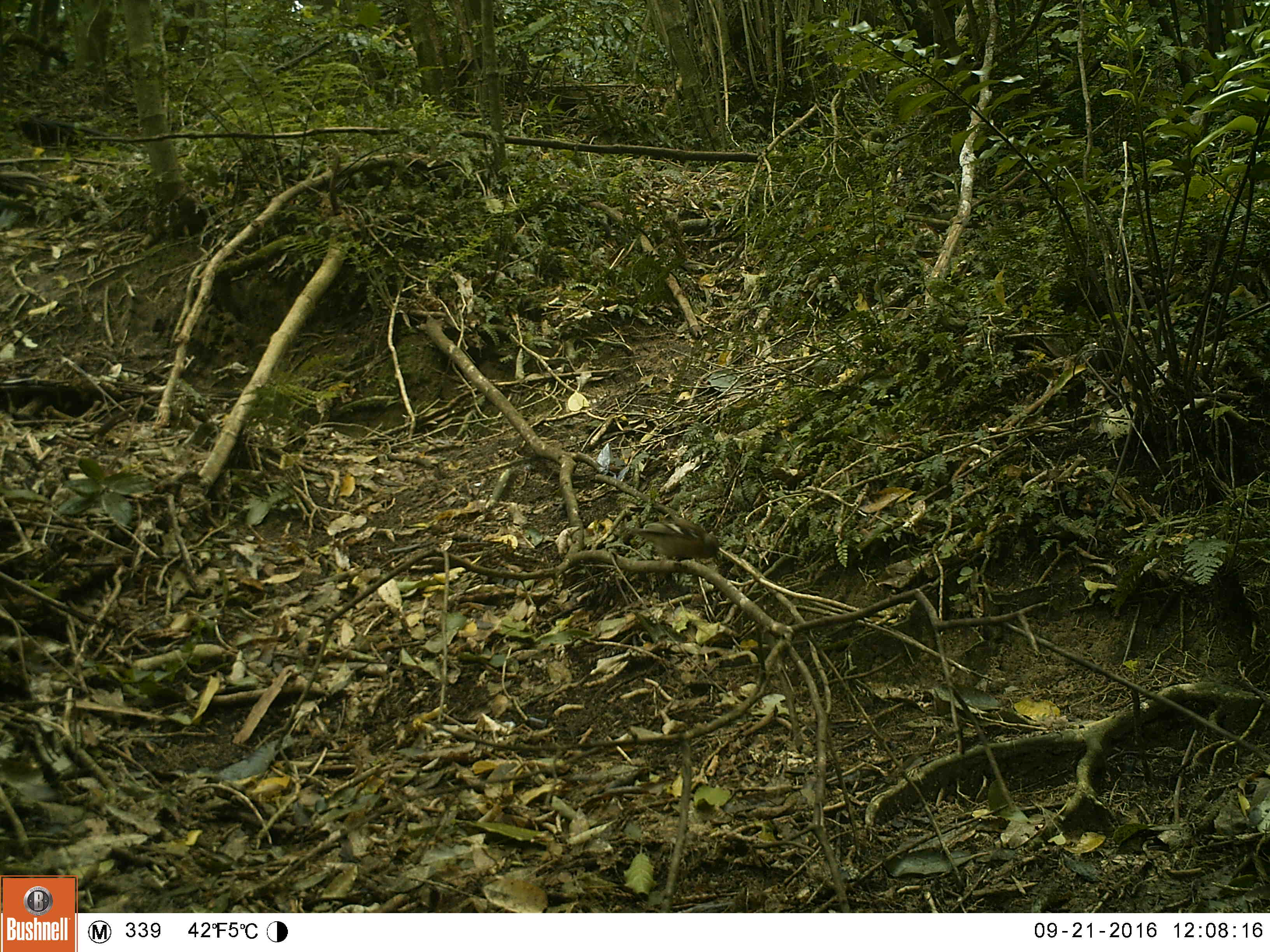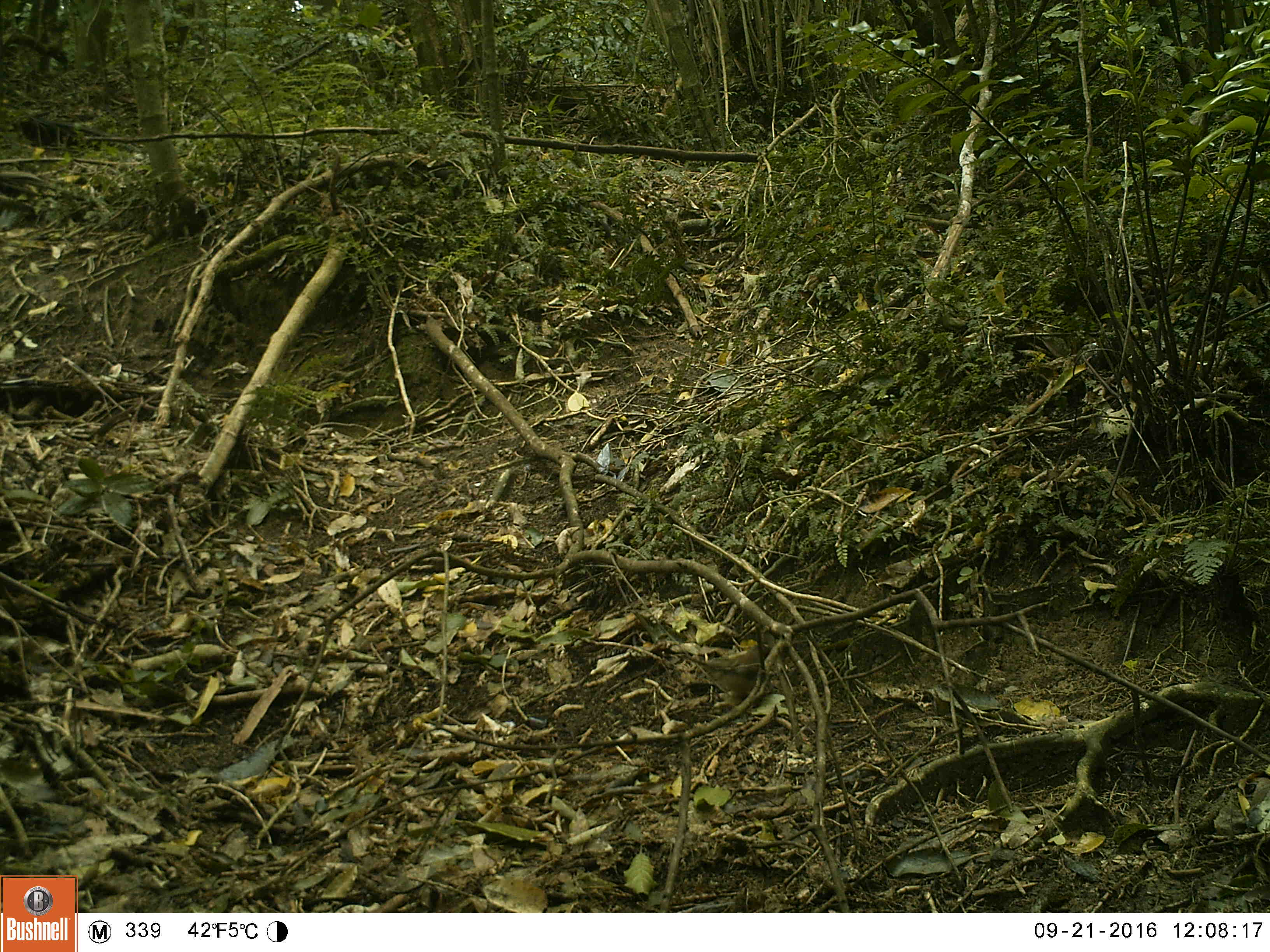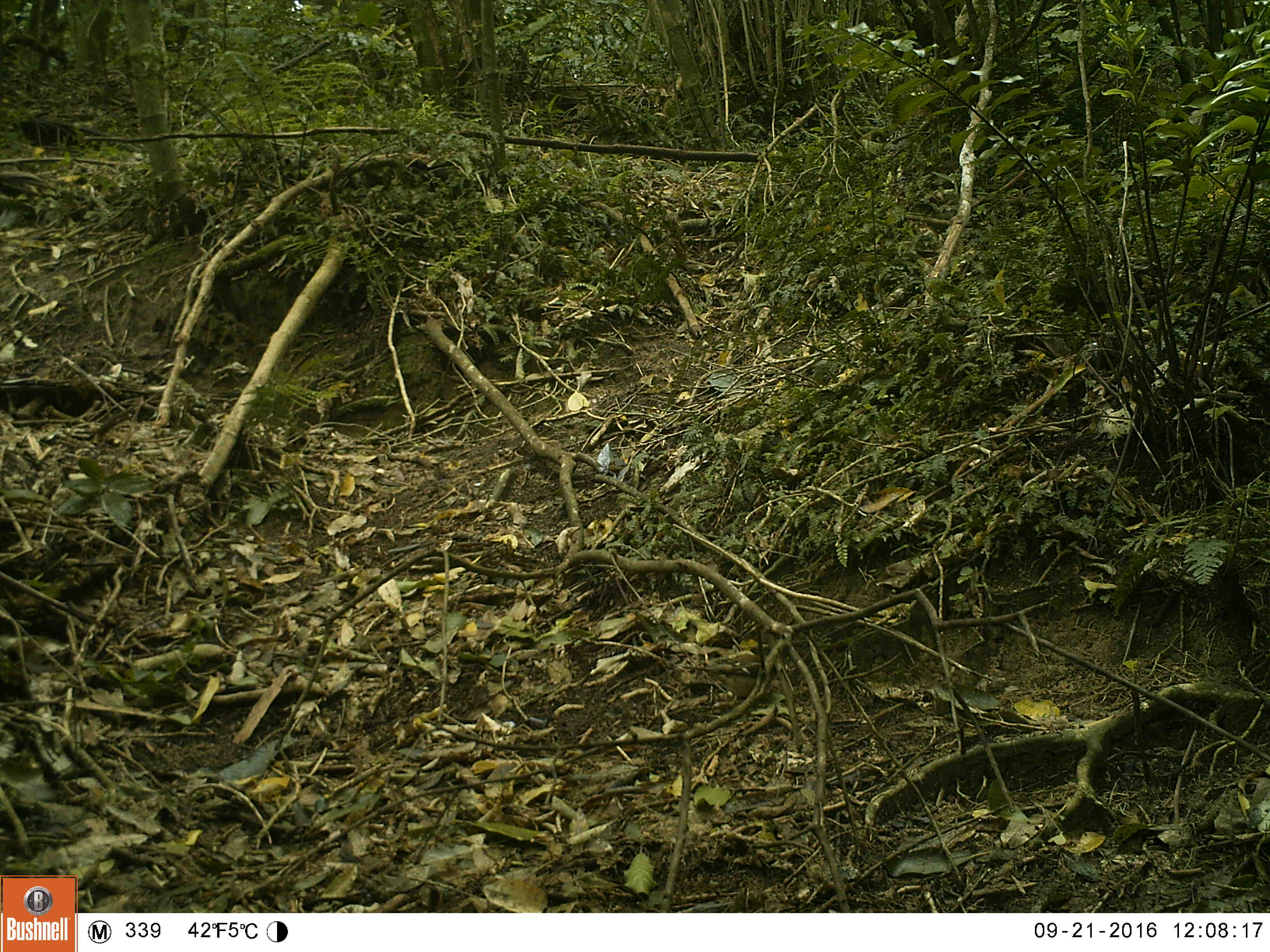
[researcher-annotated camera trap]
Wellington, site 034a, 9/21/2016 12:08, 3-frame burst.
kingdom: Animalia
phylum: Chordata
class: Aves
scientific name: Aves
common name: bird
Bird (Aves).